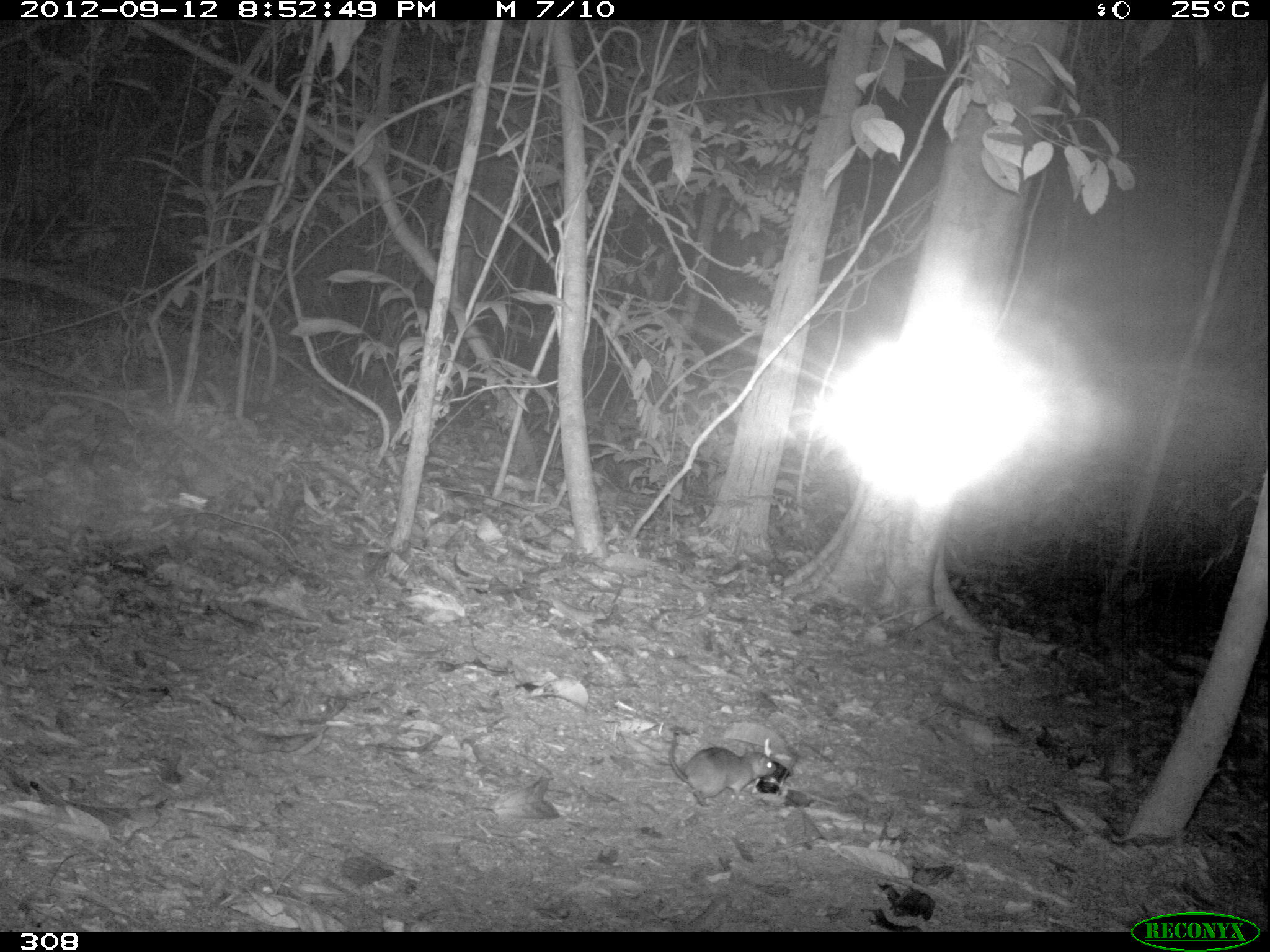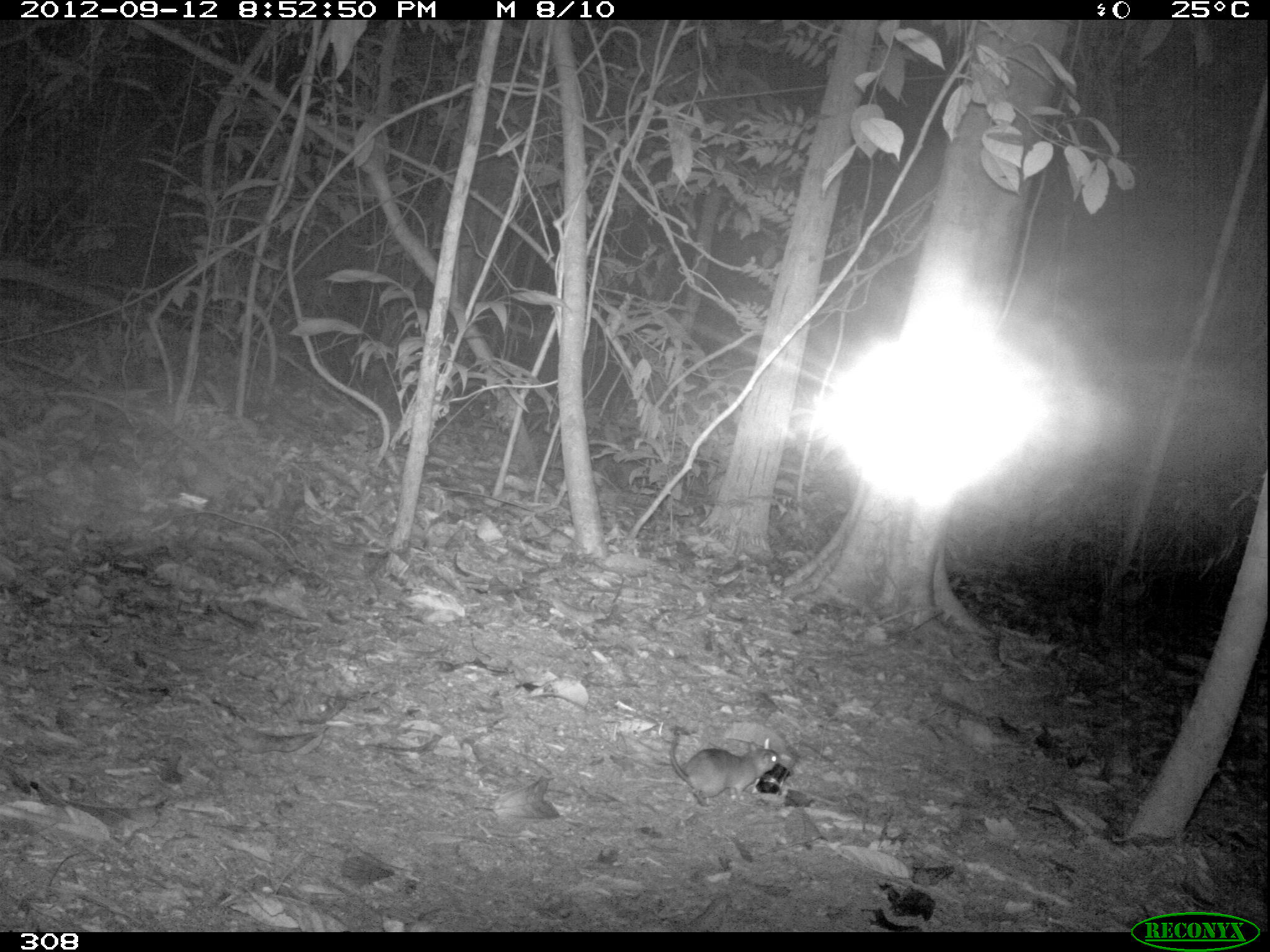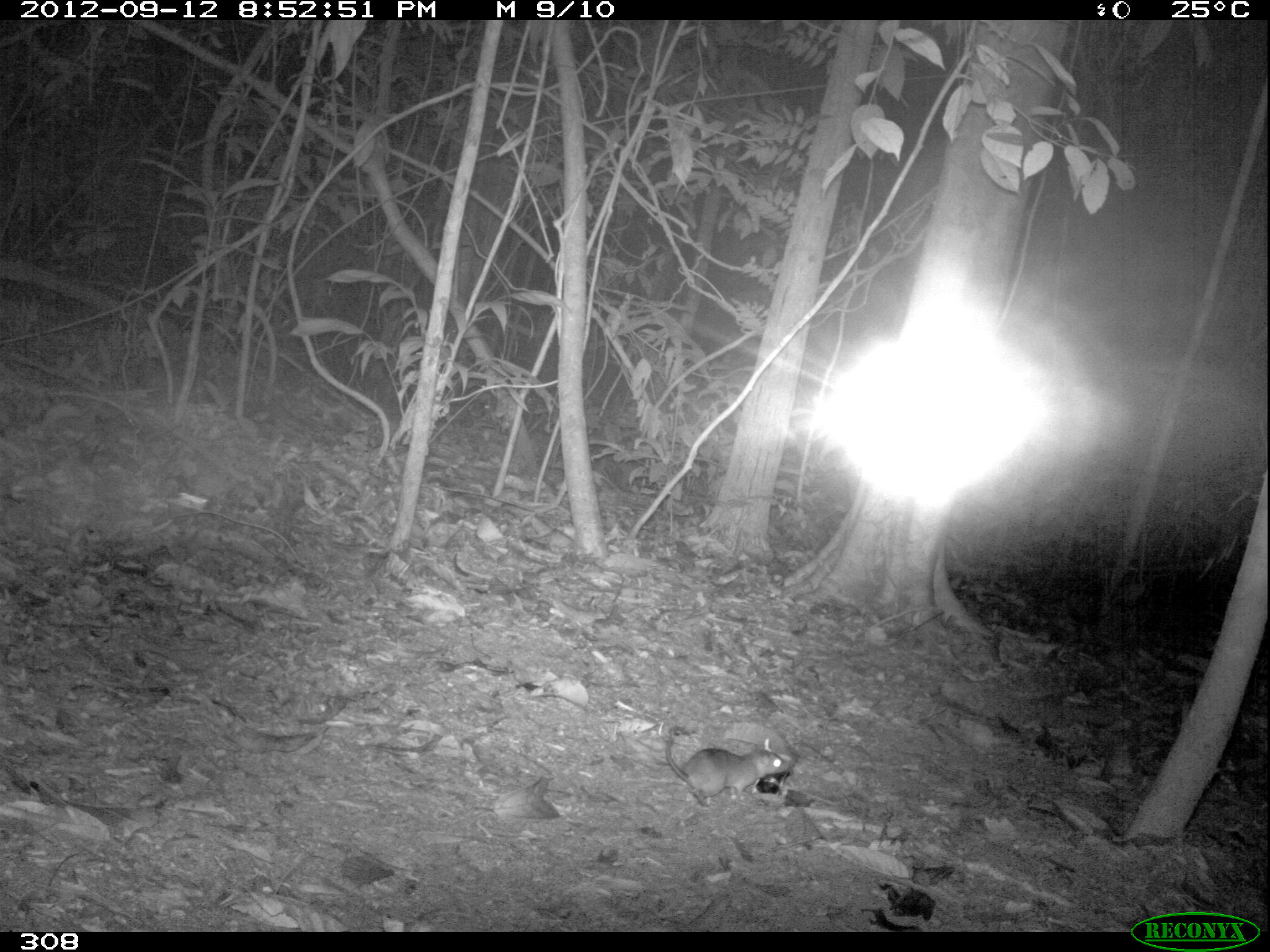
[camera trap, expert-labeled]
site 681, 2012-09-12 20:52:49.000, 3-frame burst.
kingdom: Animalia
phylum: Chordata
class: Mammalia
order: Rodentia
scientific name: Rodentia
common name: rodents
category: unknown rodent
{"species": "unknown rodent (rodents) (Rodentia)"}